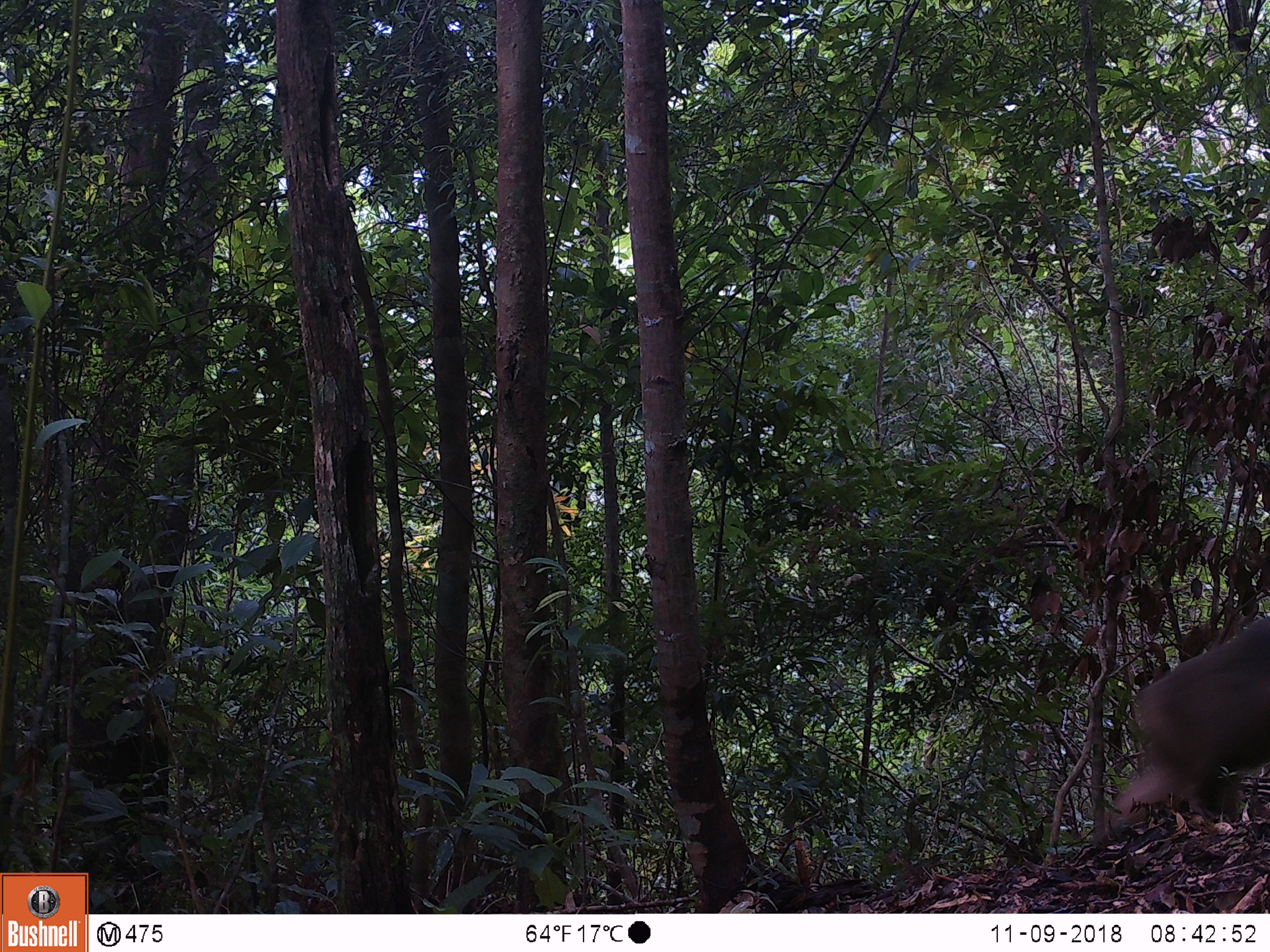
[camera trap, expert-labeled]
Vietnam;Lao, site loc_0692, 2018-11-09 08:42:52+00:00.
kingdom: Animalia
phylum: Chordata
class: Mammalia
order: Primates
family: Cercopithecidae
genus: Macaca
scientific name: Macaca arctoides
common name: stump-tailed macaque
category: stump tailed macaque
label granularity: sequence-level